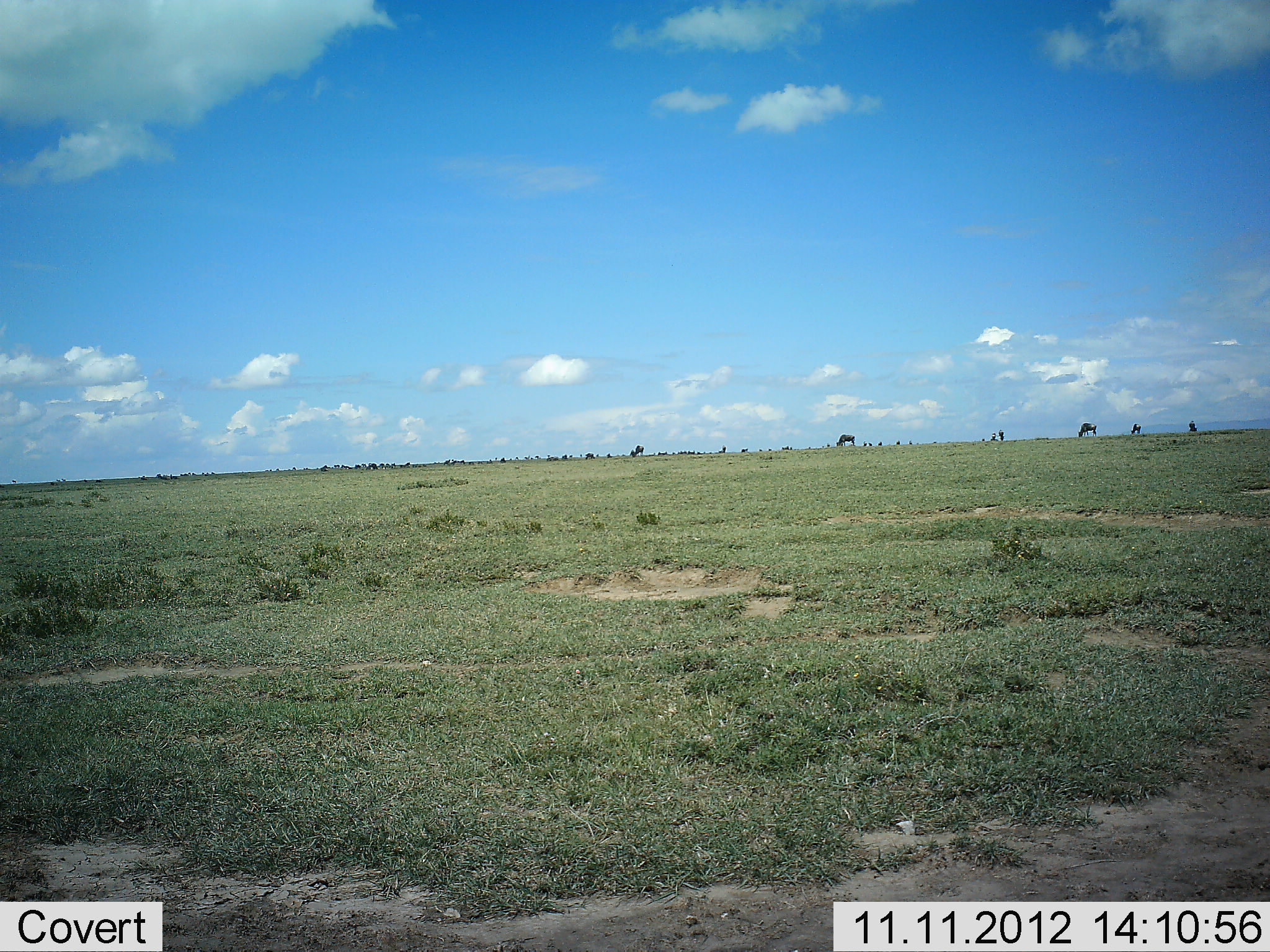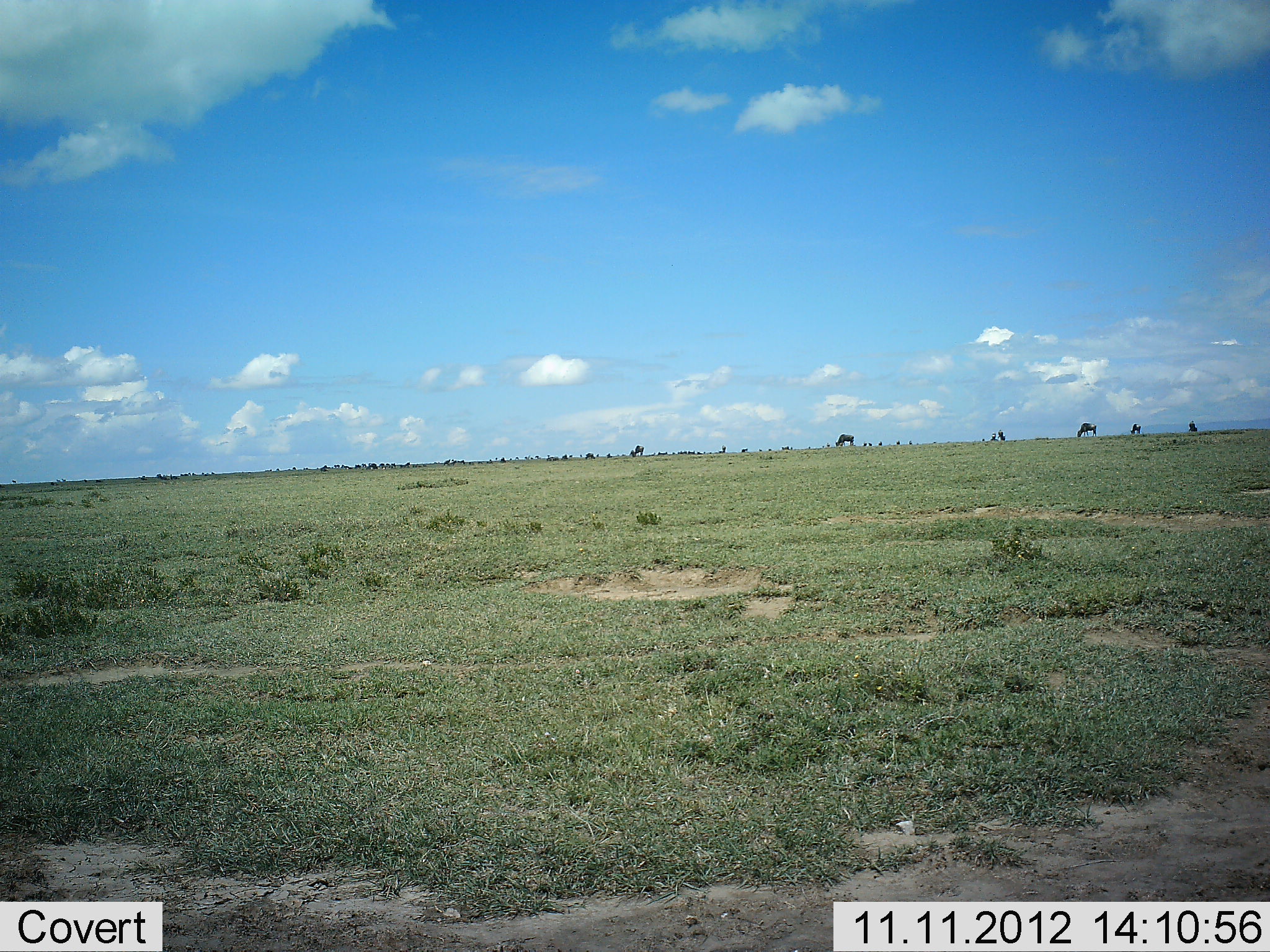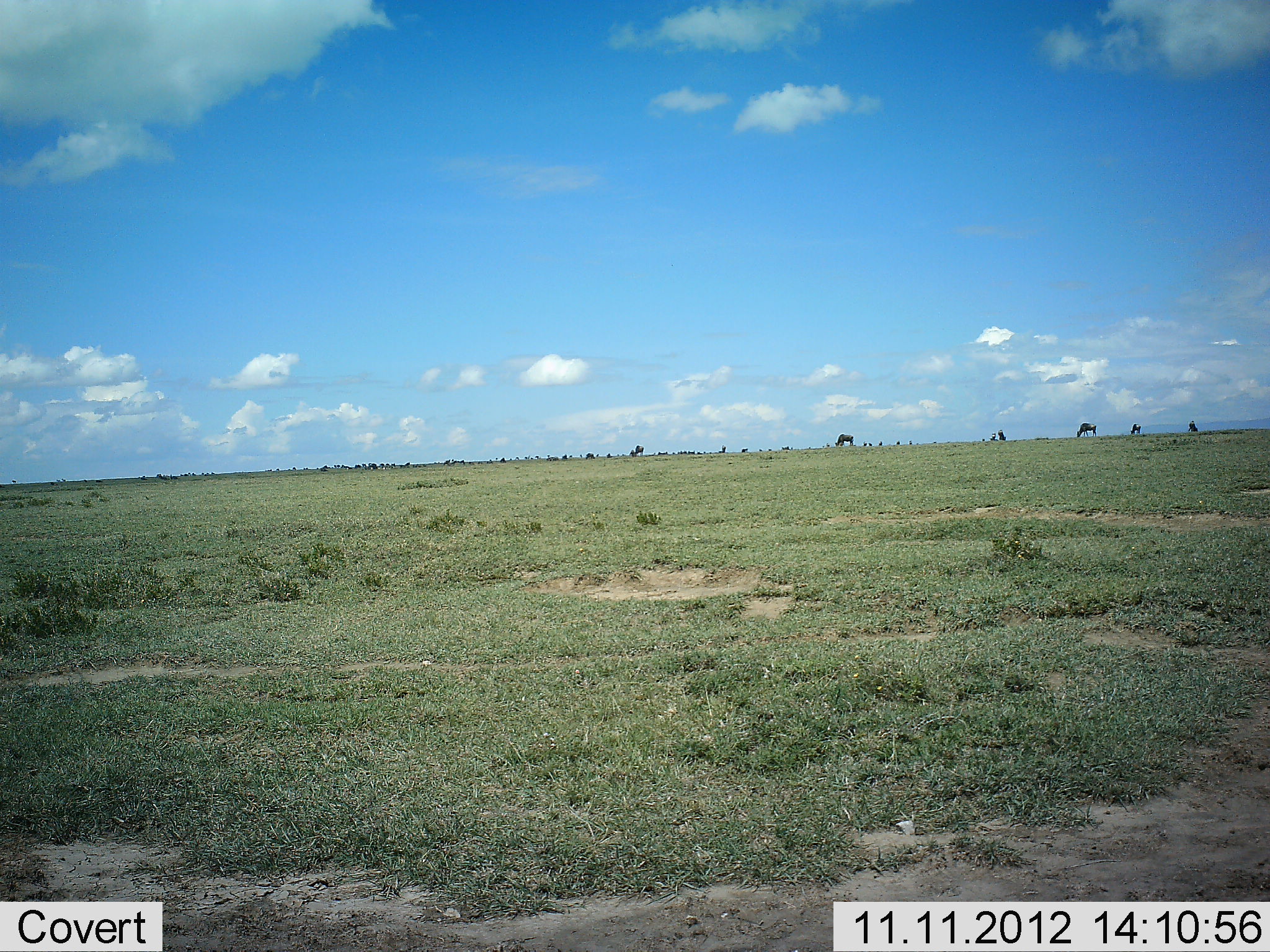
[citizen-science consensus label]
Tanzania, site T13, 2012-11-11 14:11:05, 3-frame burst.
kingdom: Animalia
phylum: Chordata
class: Mammalia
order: Artiodactyla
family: Bovidae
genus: Connochaetes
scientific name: Connochaetes taurinus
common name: blue wildebeest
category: wildebeest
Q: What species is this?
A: Wildebeest (blue wildebeest) (Connochaetes taurinus).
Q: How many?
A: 11-50.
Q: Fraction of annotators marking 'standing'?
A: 44%.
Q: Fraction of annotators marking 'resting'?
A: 0%.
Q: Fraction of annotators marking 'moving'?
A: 0%.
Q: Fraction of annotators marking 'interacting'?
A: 0%.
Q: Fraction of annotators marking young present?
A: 0%.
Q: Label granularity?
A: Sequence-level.